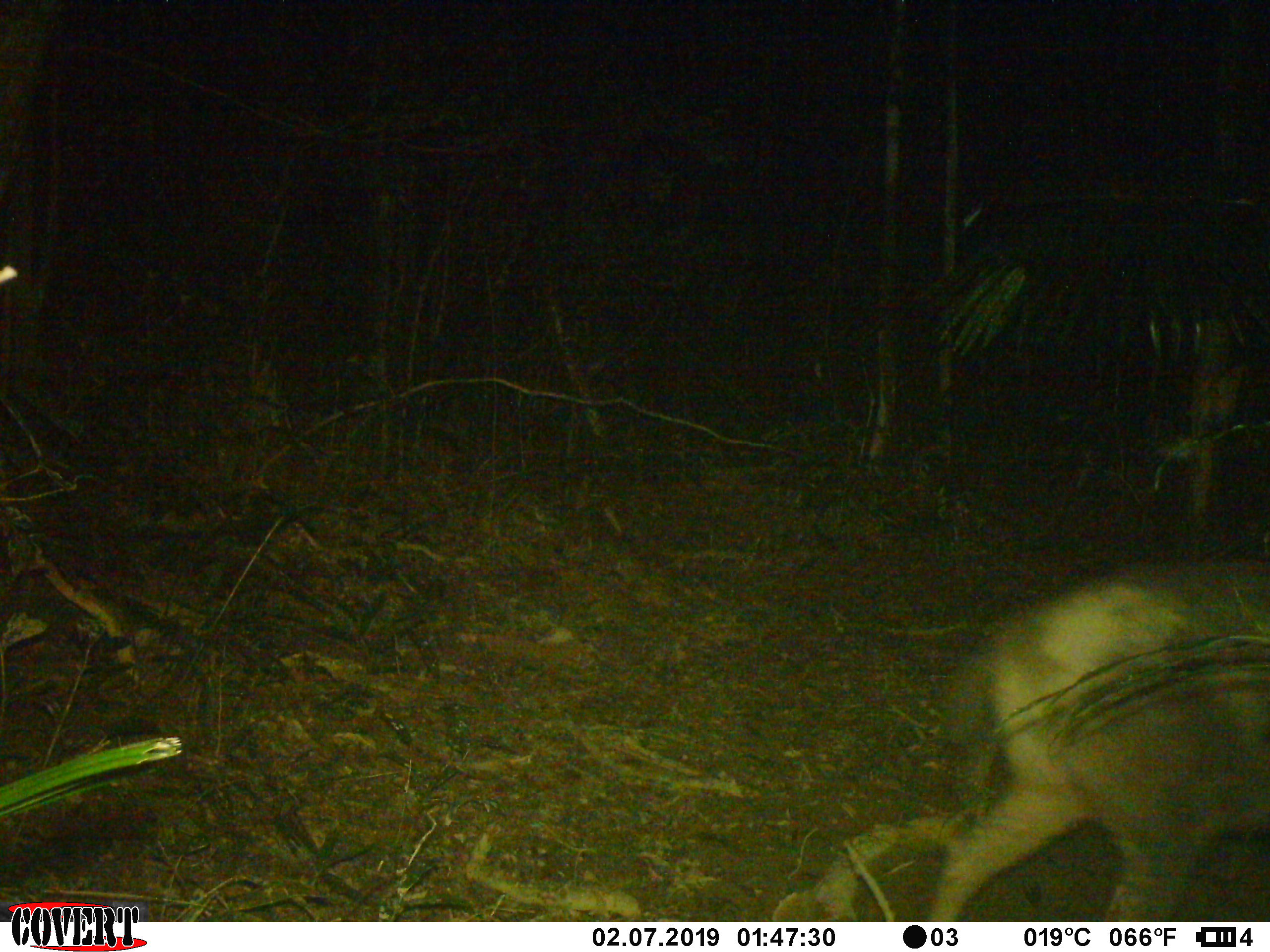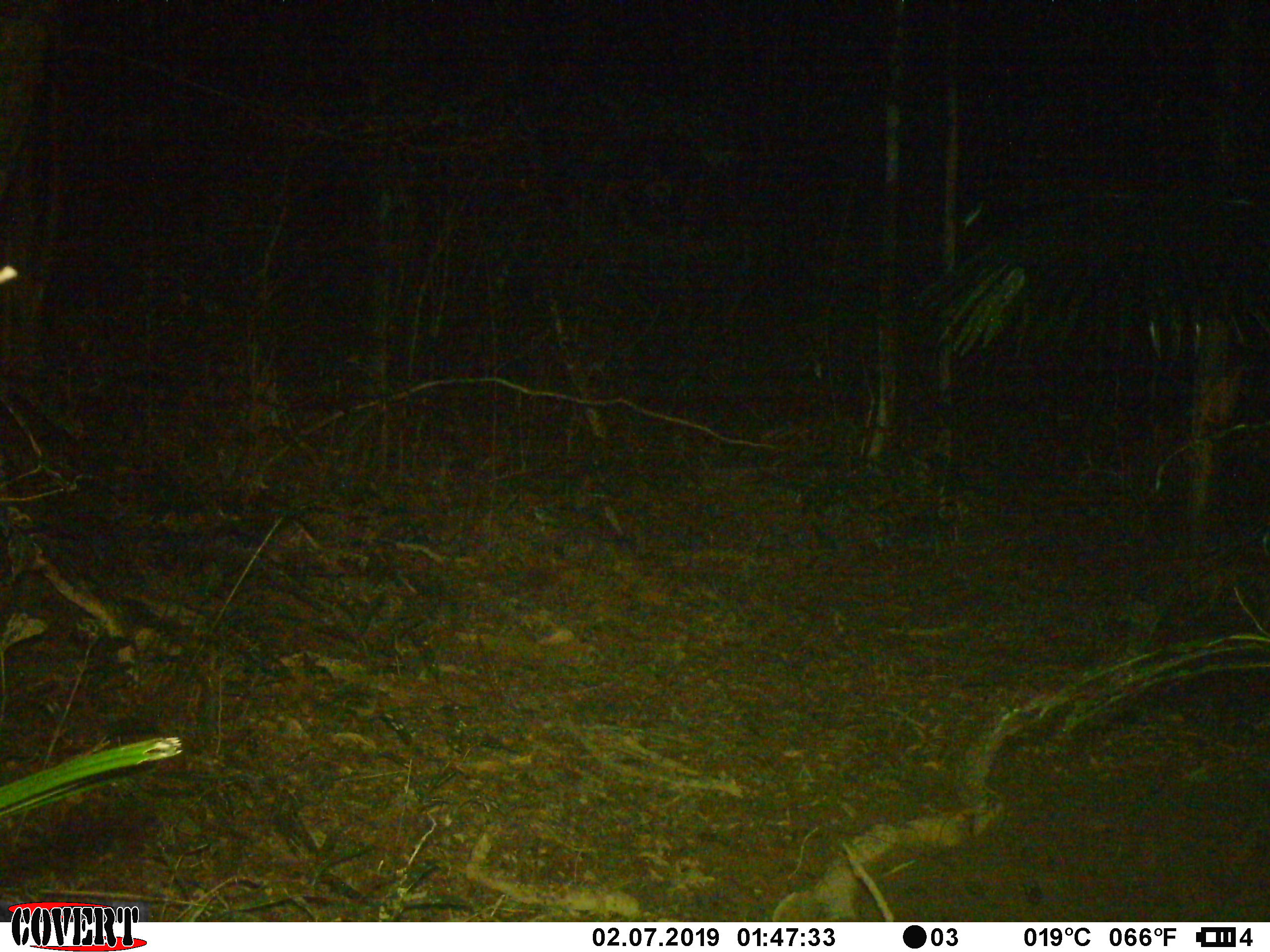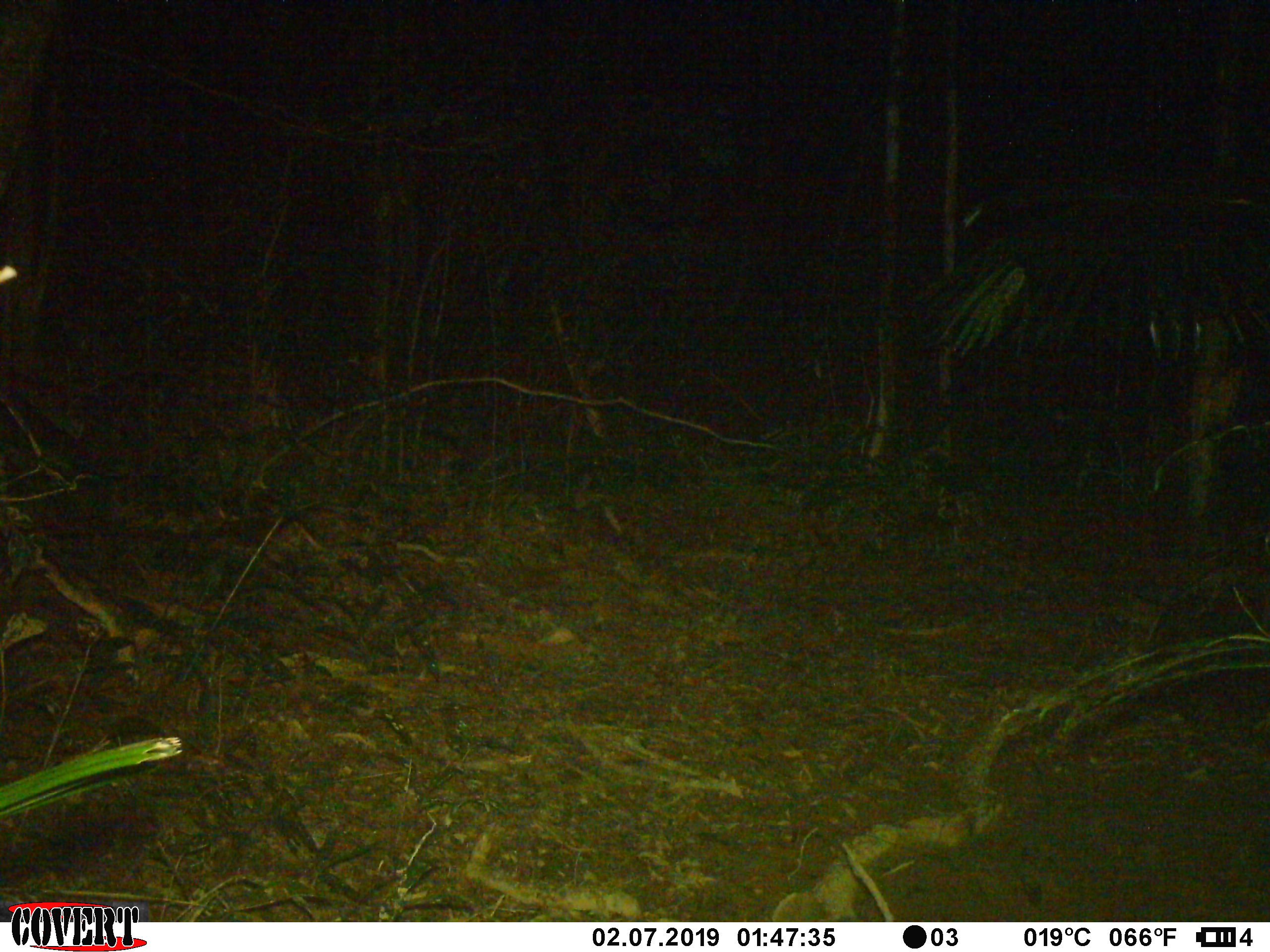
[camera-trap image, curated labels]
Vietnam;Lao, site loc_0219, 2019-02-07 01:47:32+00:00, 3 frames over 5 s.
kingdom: Animalia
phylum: Chordata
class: Mammalia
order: Artiodactyla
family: Cervidae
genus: Rusa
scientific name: Rusa unicolor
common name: sambar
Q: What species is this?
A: Sambar (Rusa unicolor).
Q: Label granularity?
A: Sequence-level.